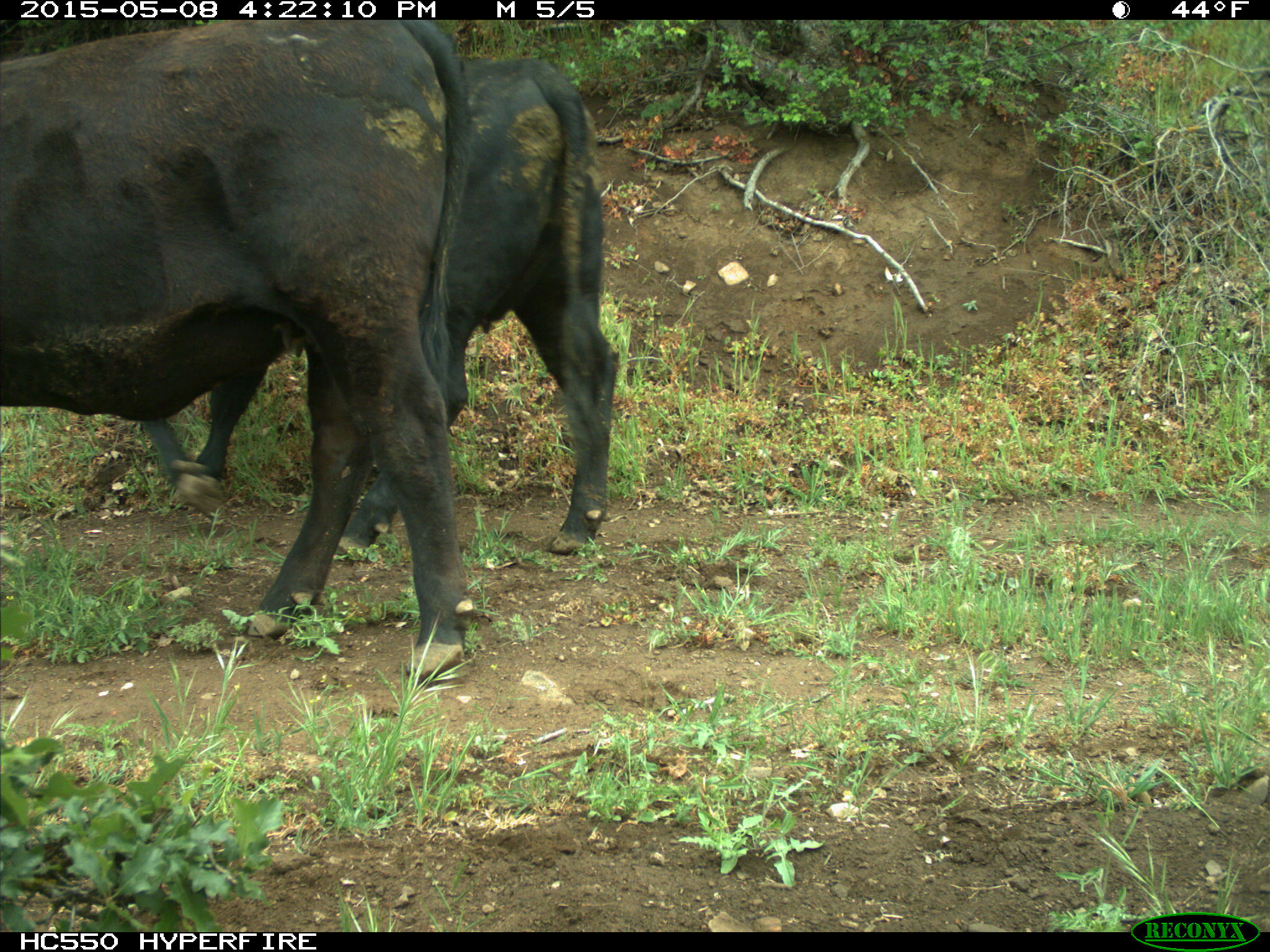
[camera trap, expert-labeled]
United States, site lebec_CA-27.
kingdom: Animalia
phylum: Chordata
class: Mammalia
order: Artiodactyla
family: Bovidae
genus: Bos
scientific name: Bos taurus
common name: domestic cow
Bos taurus (domestic cow).